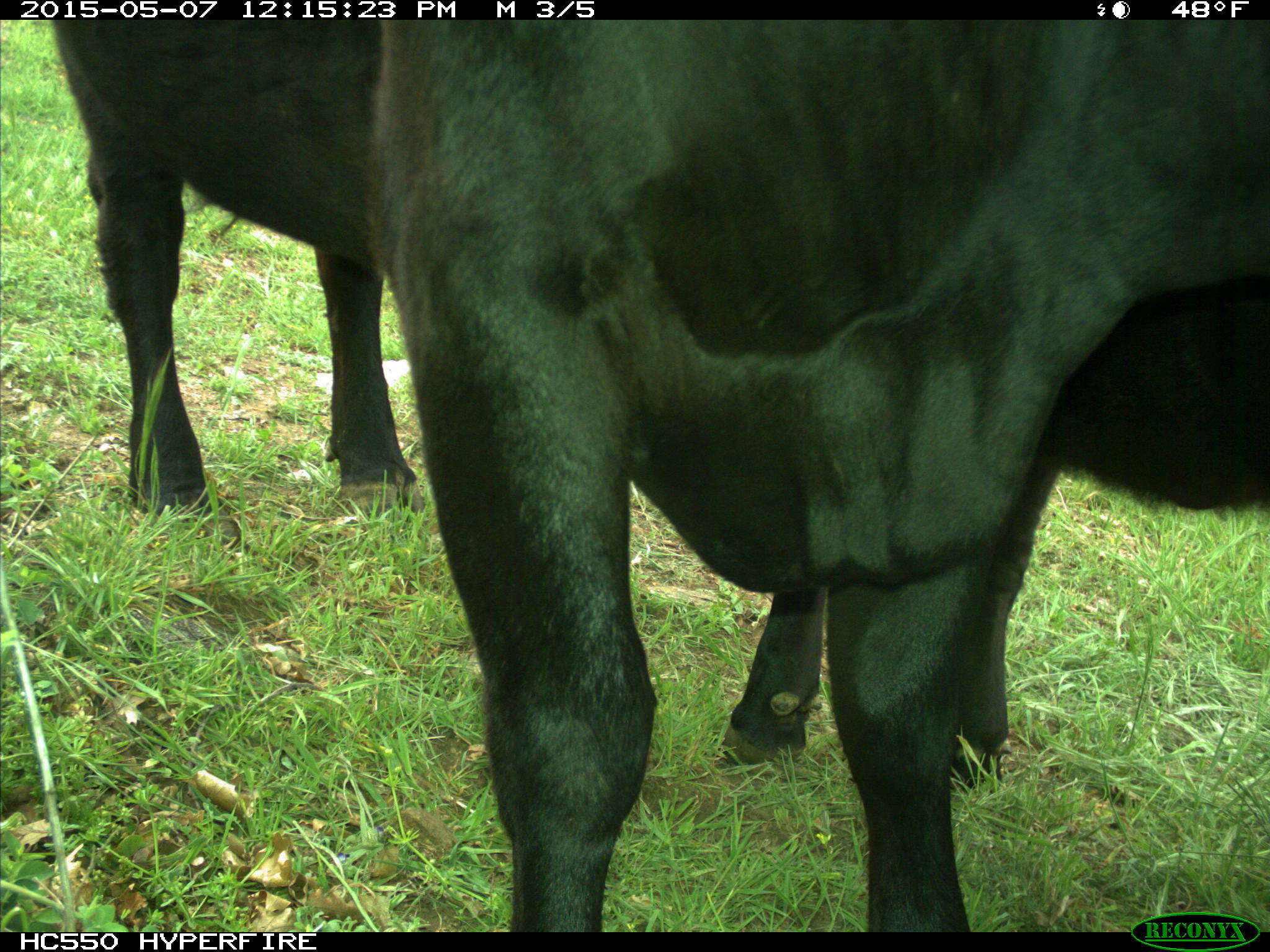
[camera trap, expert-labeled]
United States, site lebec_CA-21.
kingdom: Animalia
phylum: Chordata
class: Mammalia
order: Artiodactyla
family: Bovidae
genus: Bos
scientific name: Bos taurus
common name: domestic cow